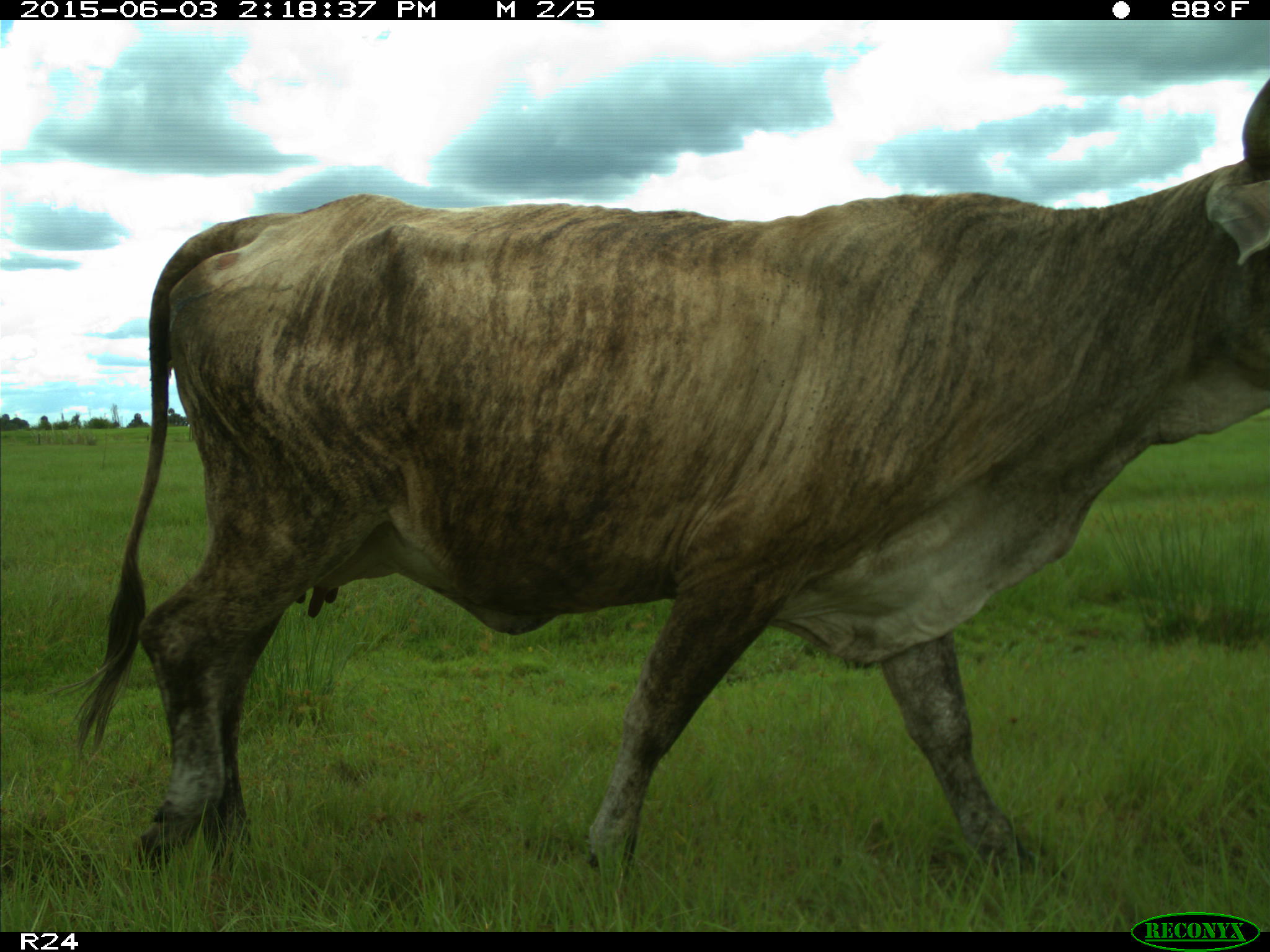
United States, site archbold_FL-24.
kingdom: Animalia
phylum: Chordata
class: Mammalia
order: Artiodactyla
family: Bovidae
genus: Bos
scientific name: Bos taurus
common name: domestic cow